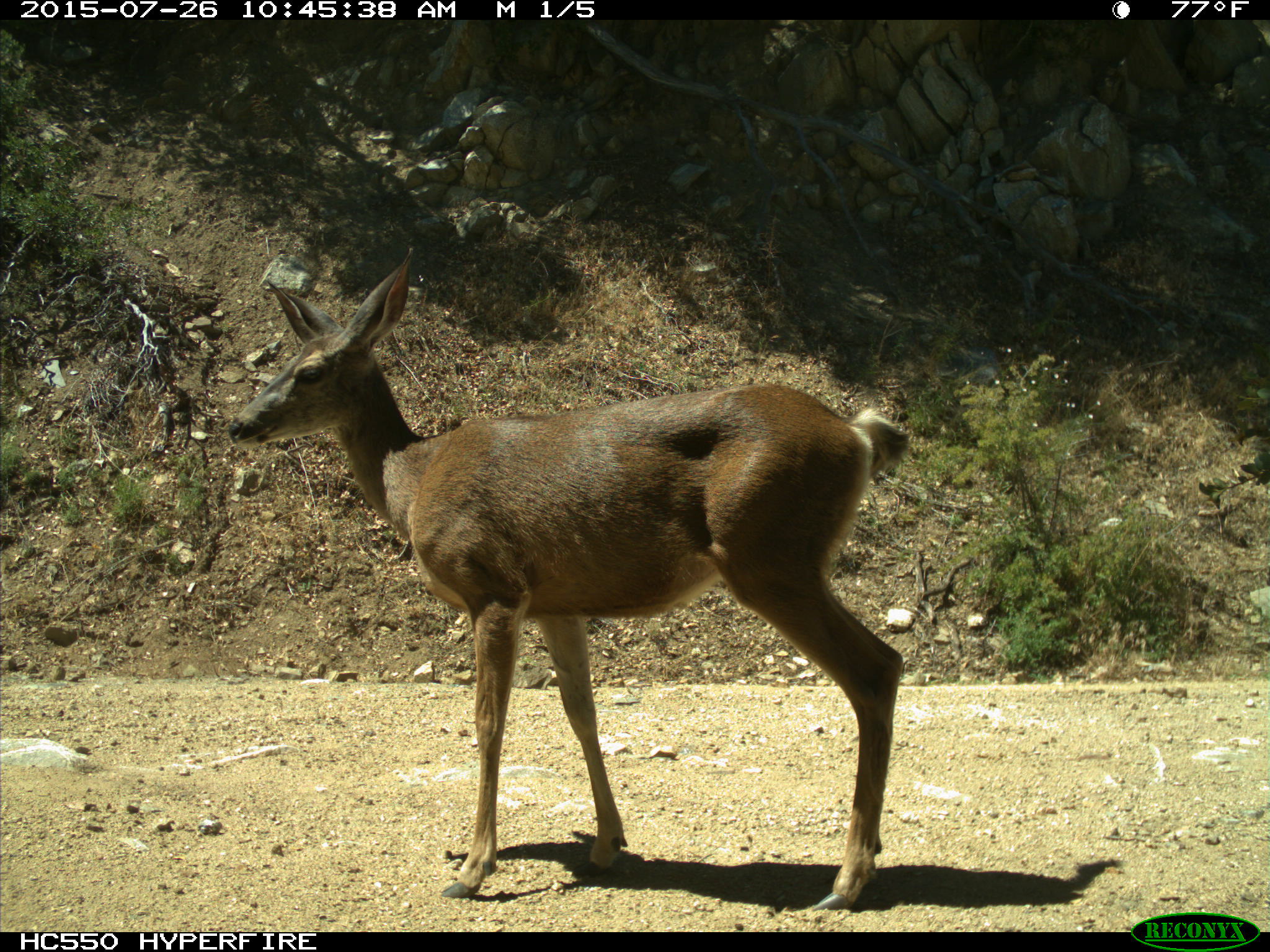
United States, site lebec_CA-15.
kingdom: Animalia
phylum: Chordata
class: Mammalia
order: Artiodactyla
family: Cervidae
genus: Odocoileus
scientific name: Odocoileus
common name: deer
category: unidentified deer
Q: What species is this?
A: Unidentified deer (deer) (Odocoileus).